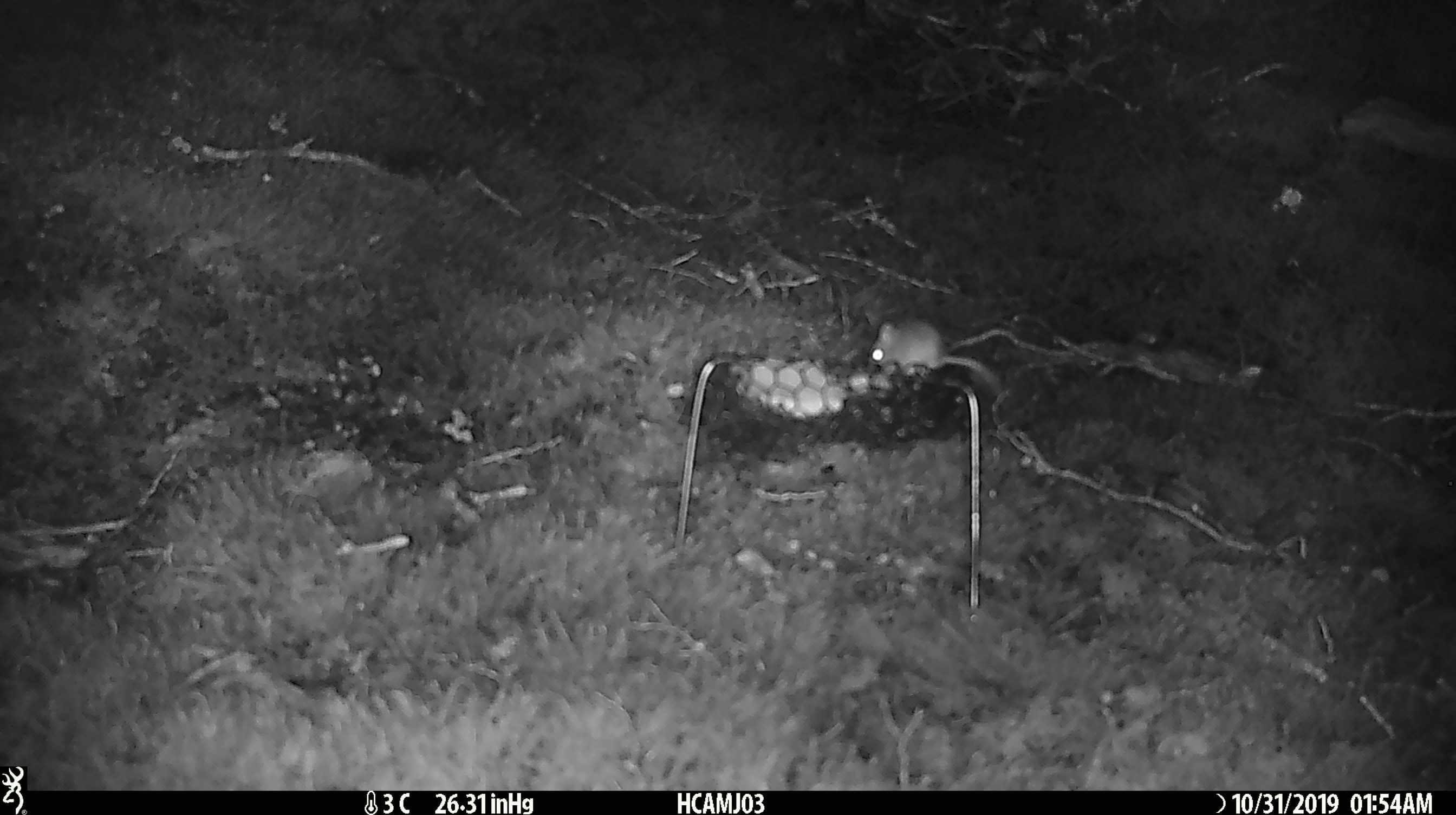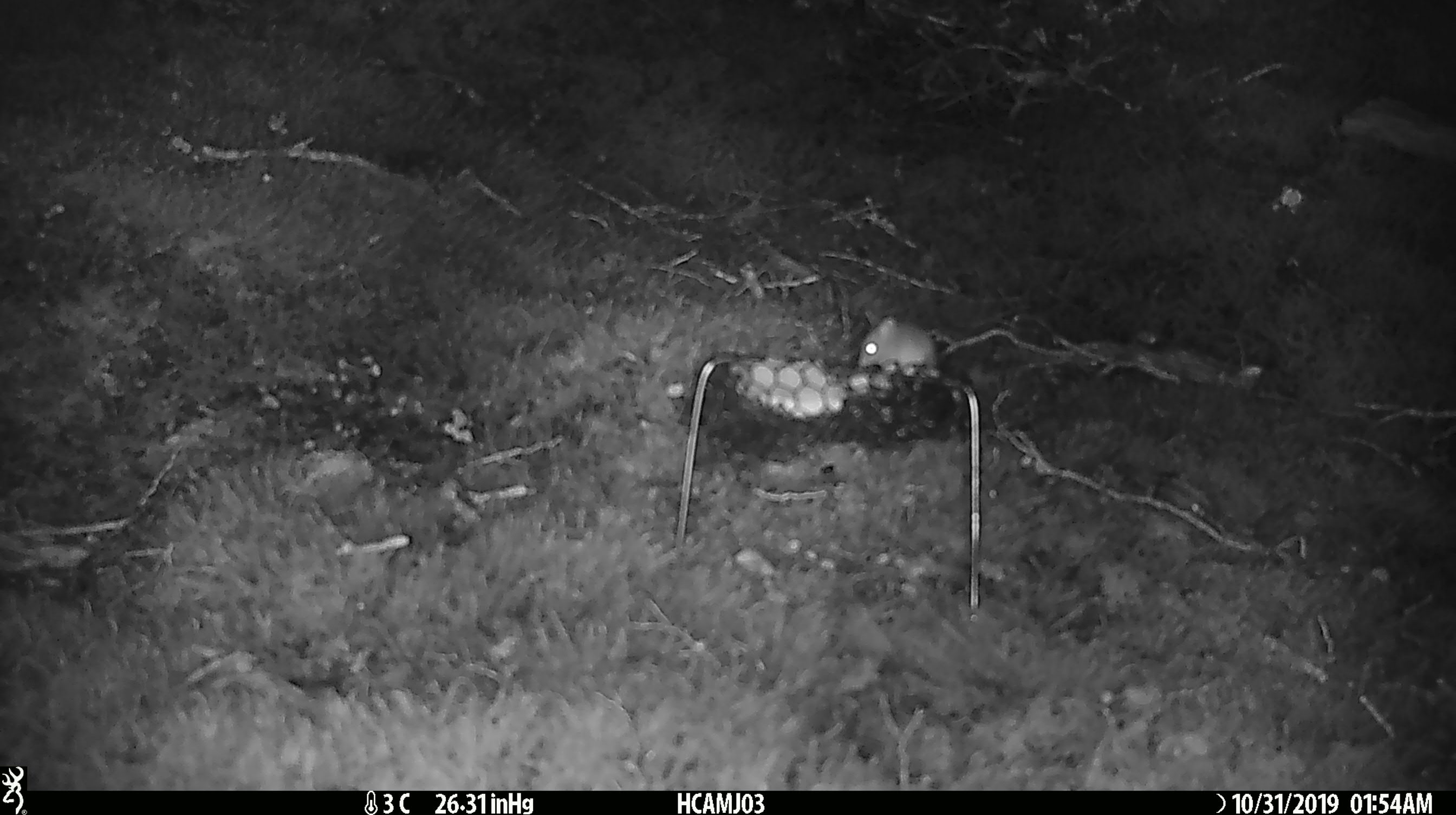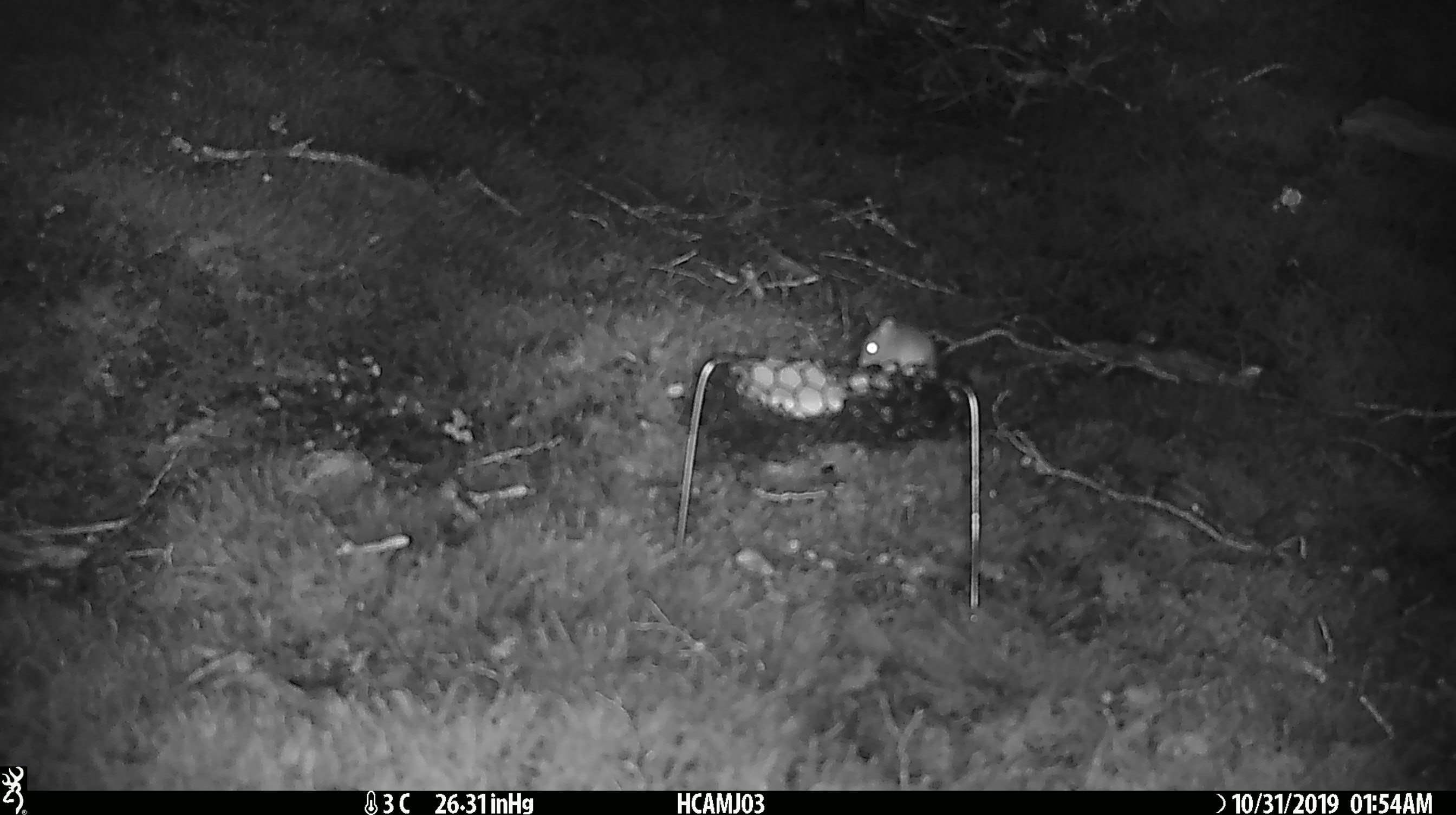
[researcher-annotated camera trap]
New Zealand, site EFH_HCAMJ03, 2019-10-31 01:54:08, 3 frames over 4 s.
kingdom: Animalia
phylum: Chordata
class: Mammalia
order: Rodentia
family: Muridae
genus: Mus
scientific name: Mus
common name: mouse